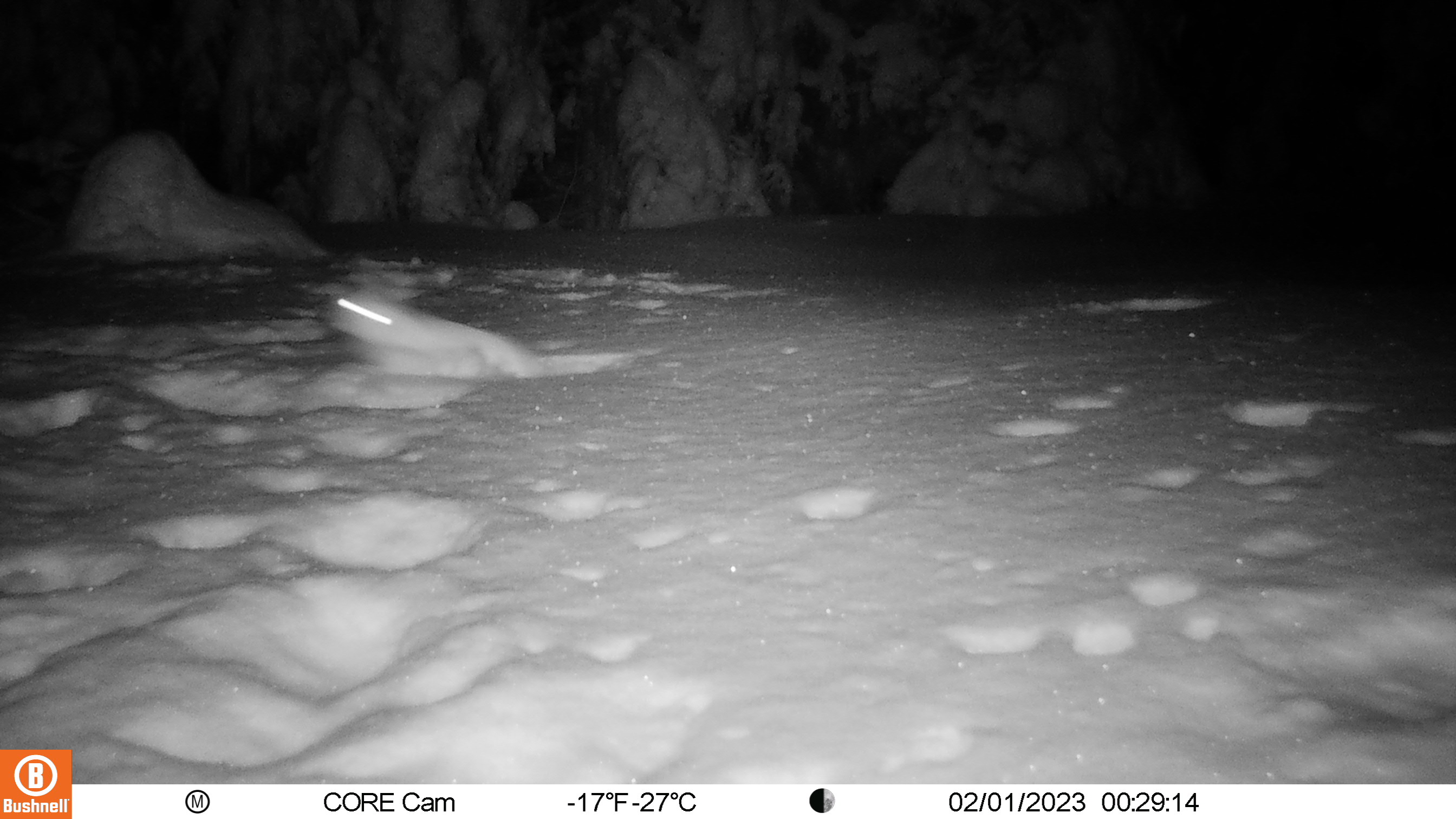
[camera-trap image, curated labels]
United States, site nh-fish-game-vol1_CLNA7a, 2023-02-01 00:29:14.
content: unidentified animal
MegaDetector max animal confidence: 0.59